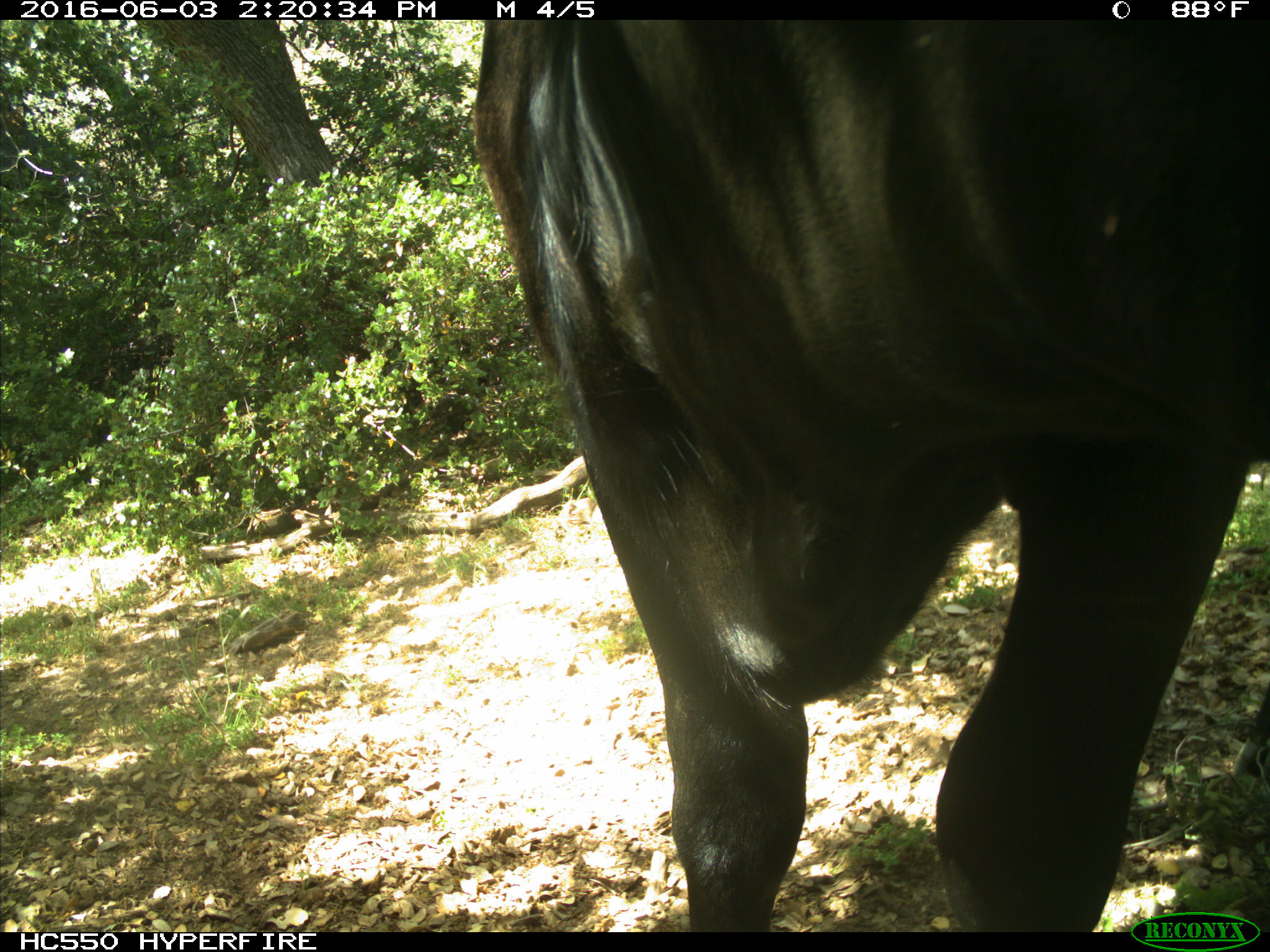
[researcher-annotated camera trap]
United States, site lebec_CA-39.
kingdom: Animalia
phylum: Chordata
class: Mammalia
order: Artiodactyla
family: Bovidae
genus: Bos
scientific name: Bos taurus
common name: domestic cow